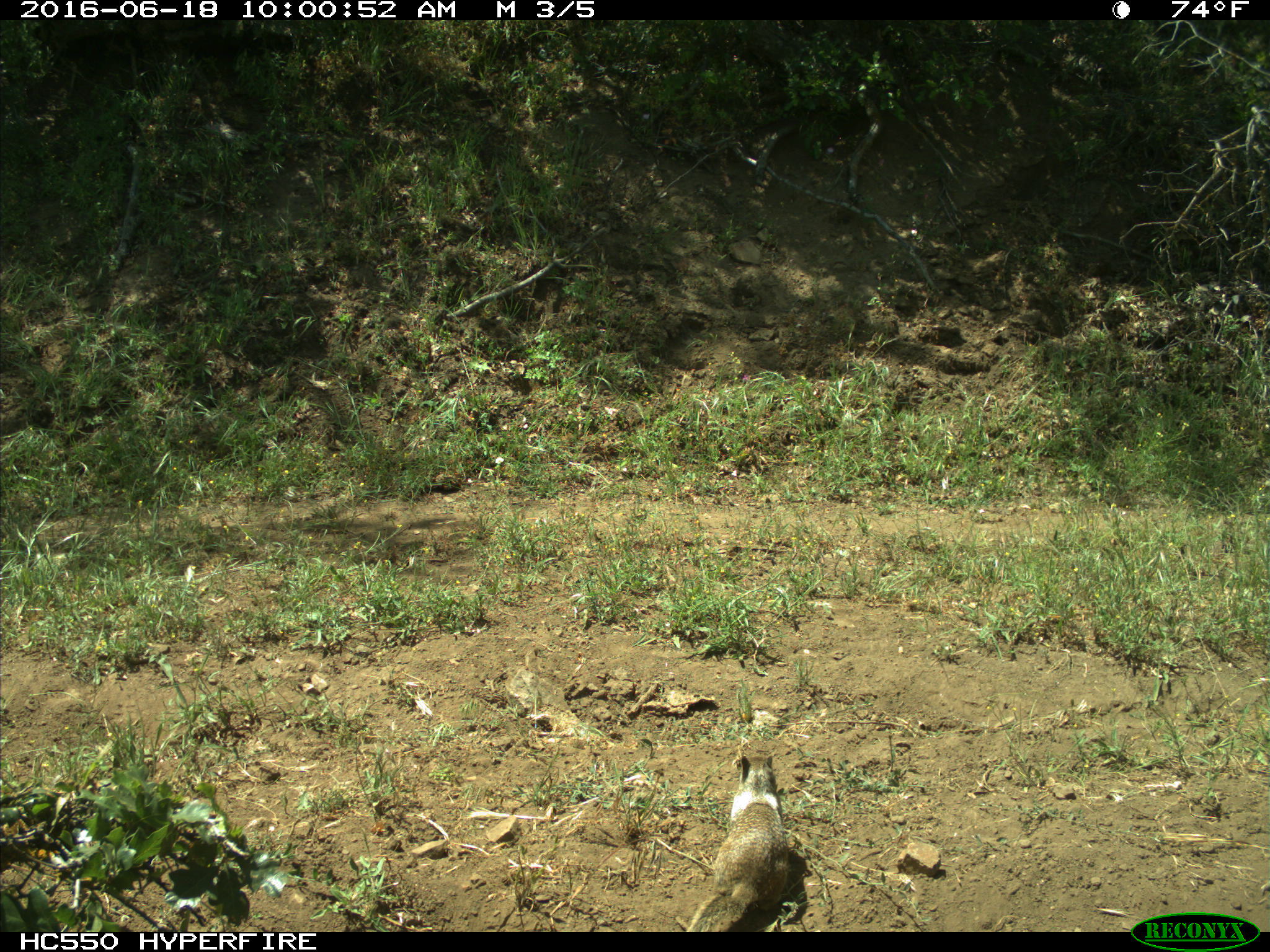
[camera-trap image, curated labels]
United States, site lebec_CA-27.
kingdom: Animalia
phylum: Chordata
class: Mammalia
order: Rodentia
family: Sciuridae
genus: Otospermophilus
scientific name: Otospermophilus beecheyi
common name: california ground squirrel